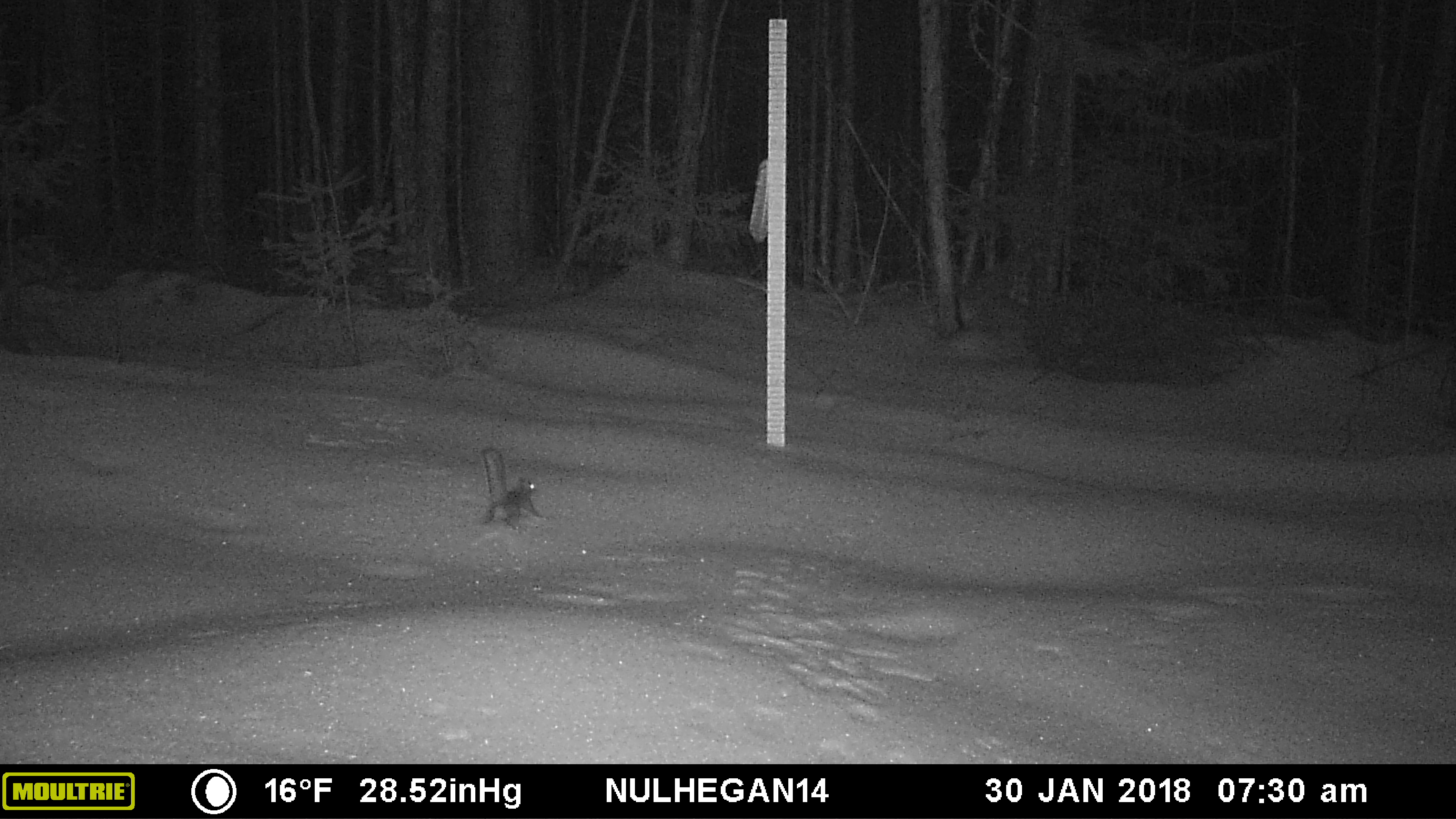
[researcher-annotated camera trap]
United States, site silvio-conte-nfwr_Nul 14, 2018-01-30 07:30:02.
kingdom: Animalia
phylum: Chordata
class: Mammalia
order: Rodentia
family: Sciuridae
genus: Tamiasciurus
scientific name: Tamiasciurus hudsonicus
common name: red squirrel